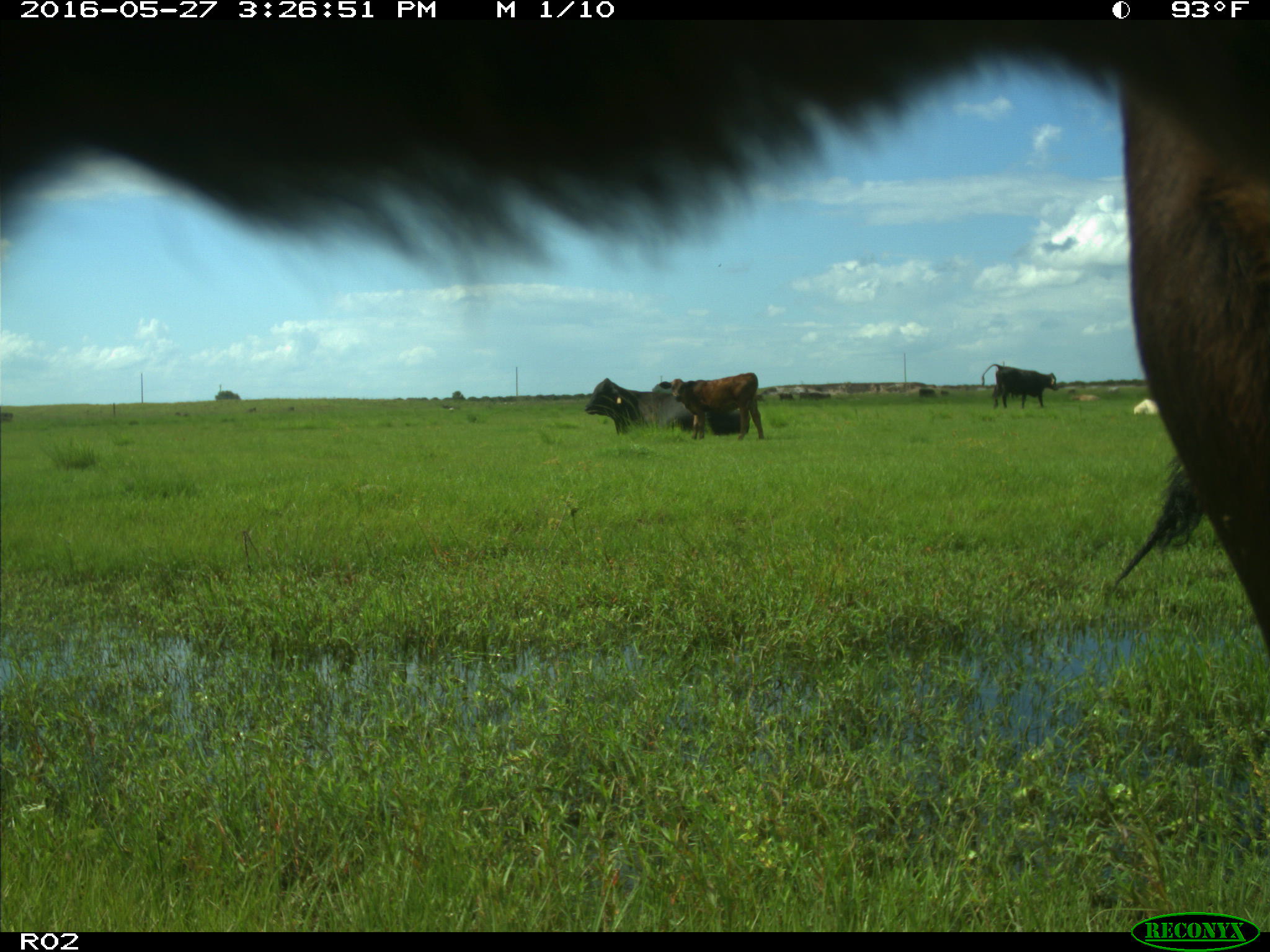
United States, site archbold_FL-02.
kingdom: Animalia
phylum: Chordata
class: Mammalia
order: Artiodactyla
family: Bovidae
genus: Bos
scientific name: Bos taurus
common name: domestic cow